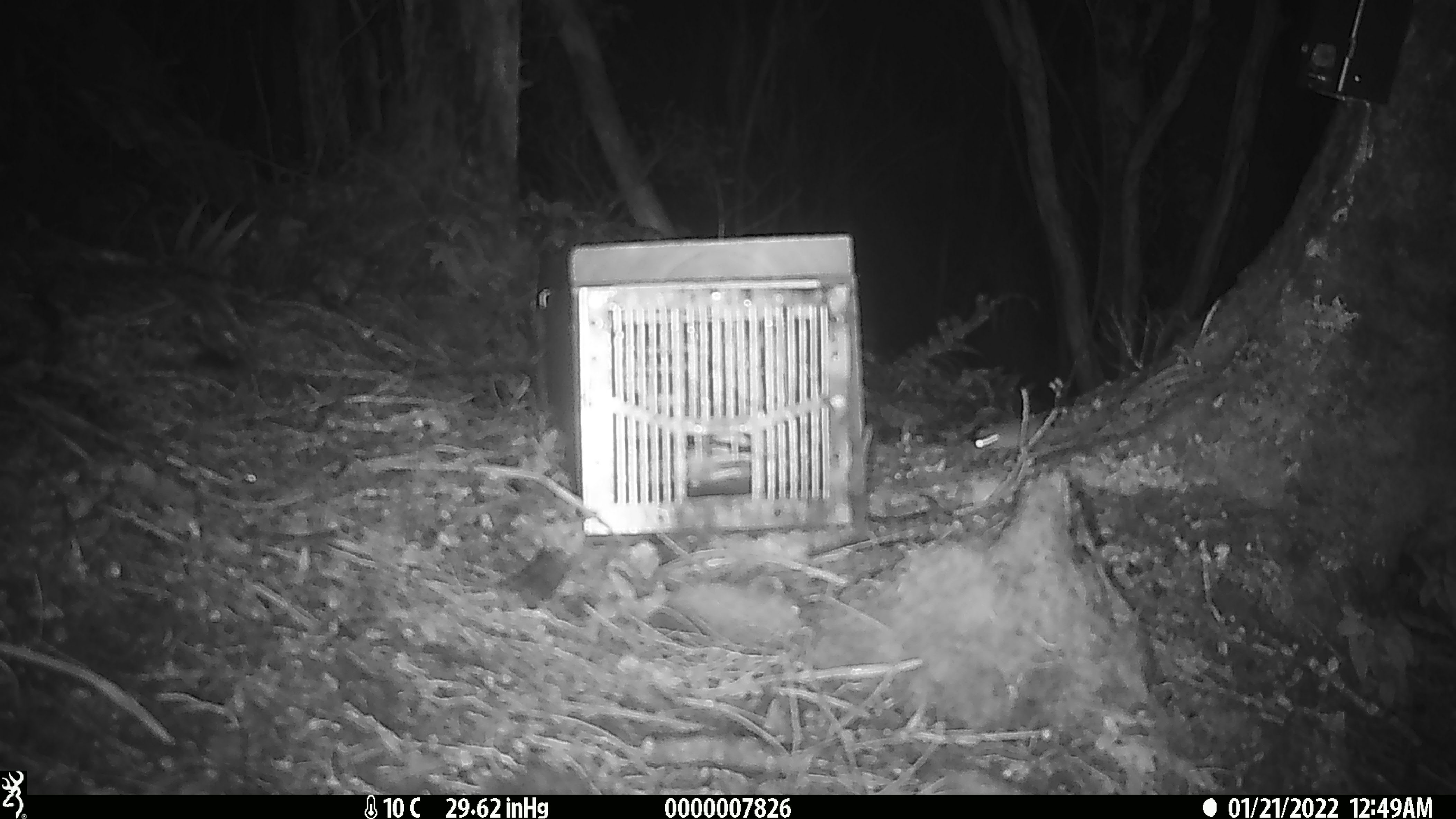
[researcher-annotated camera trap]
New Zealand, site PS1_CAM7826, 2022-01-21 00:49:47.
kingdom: Animalia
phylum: Chordata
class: Mammalia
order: Rodentia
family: Muridae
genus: Mus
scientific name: Mus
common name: mouse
Mouse (Mus).